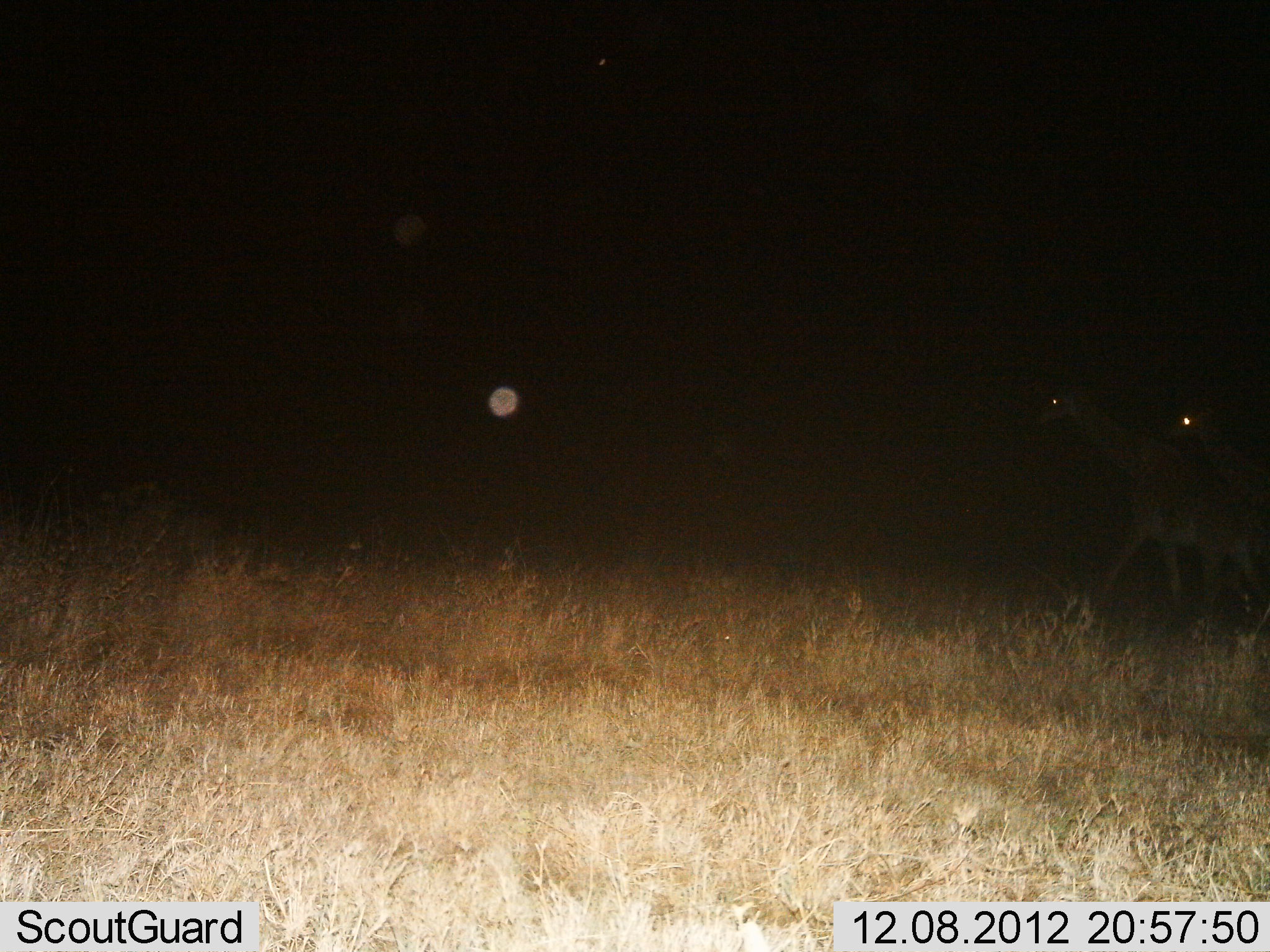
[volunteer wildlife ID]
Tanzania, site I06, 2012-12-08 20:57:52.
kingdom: Animalia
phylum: Chordata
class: Mammalia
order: Artiodactyla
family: Giraffidae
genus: Giraffa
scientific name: Giraffa camelopardalis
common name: giraffe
Giraffe (Giraffa camelopardalis), count 2. Behavior (volunteer vote fractions): standing 14%, resting 0%, moving 93%, interacting 7%. Young present (vote fraction): 7%. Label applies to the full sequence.